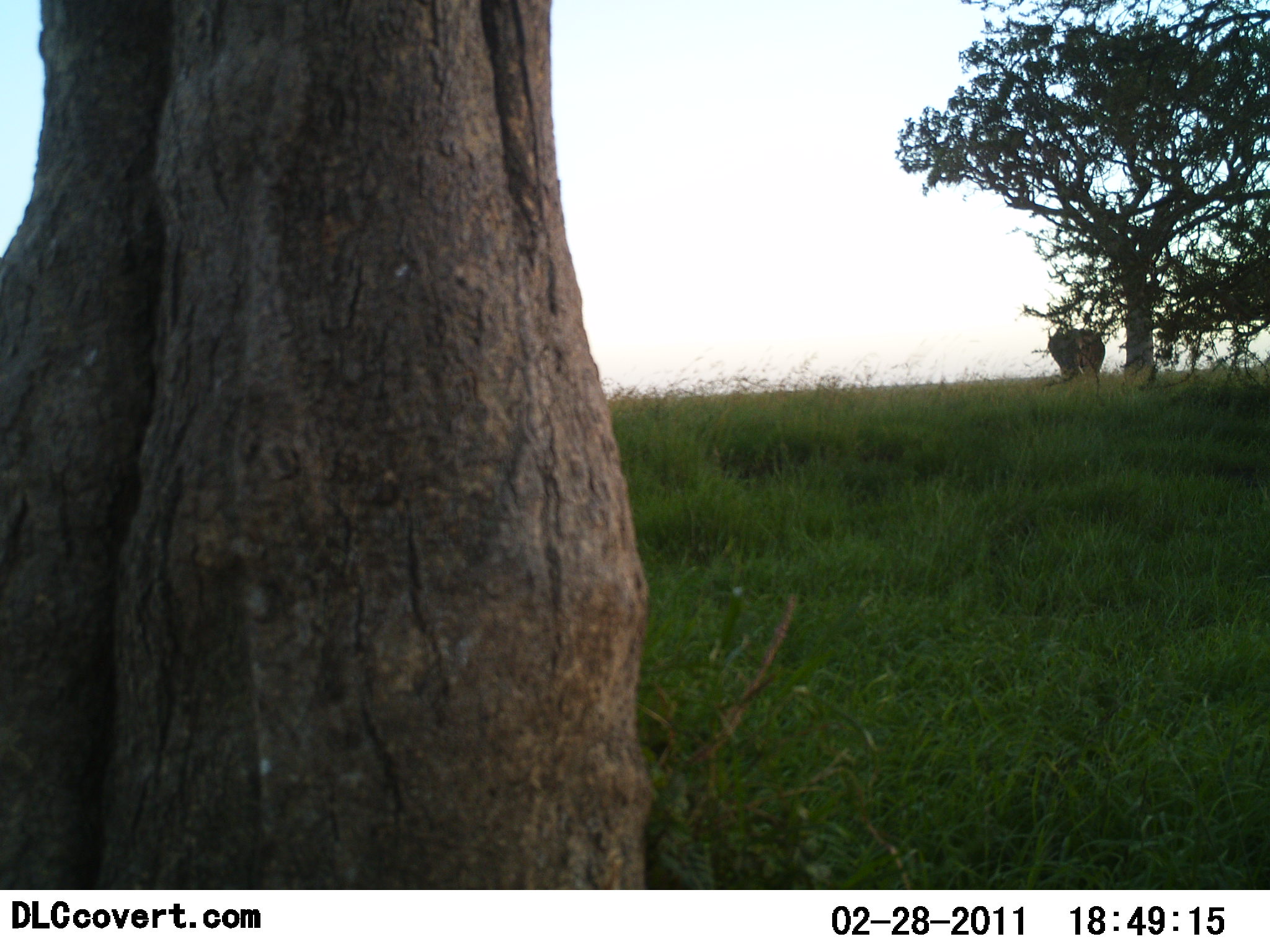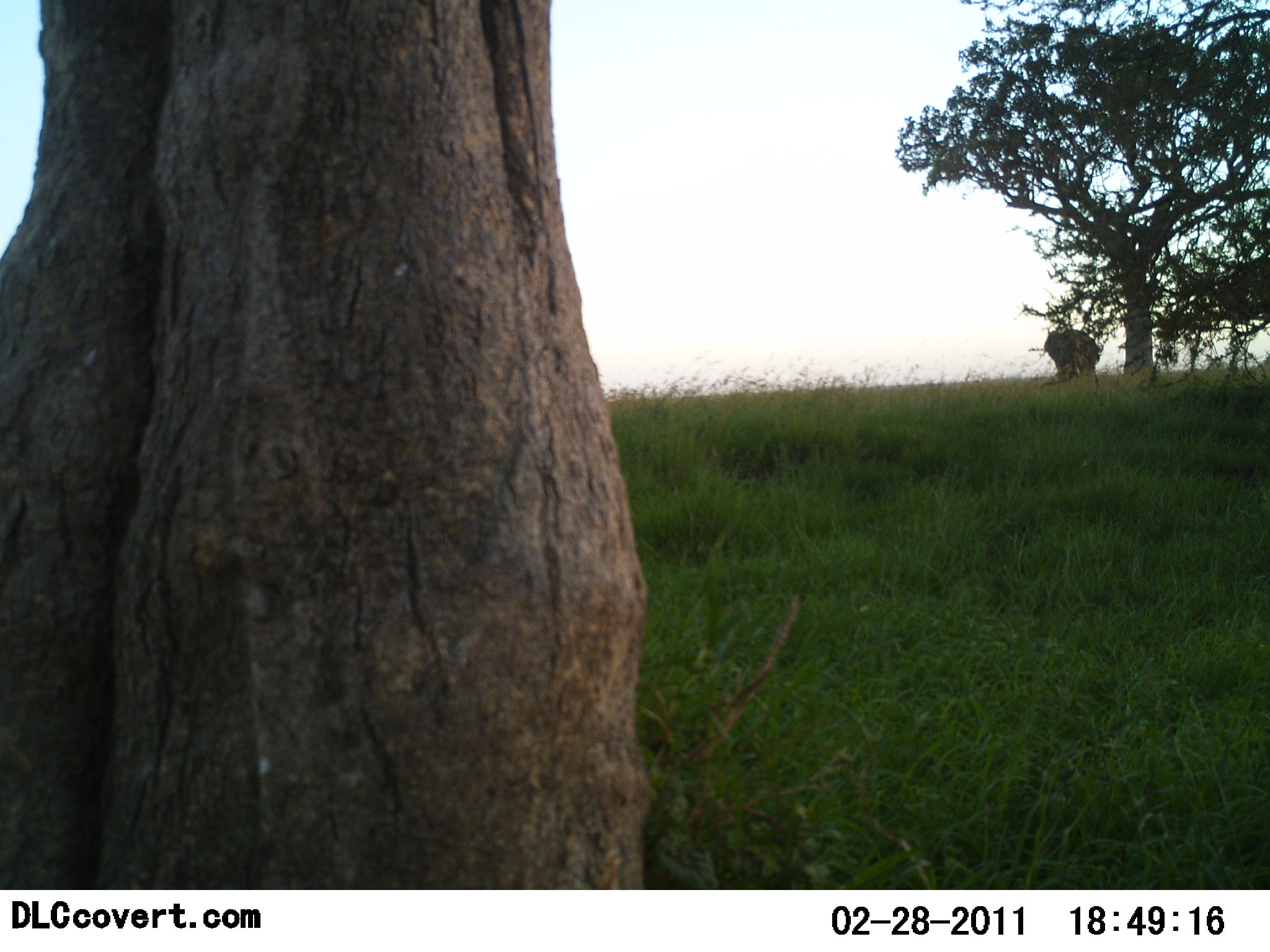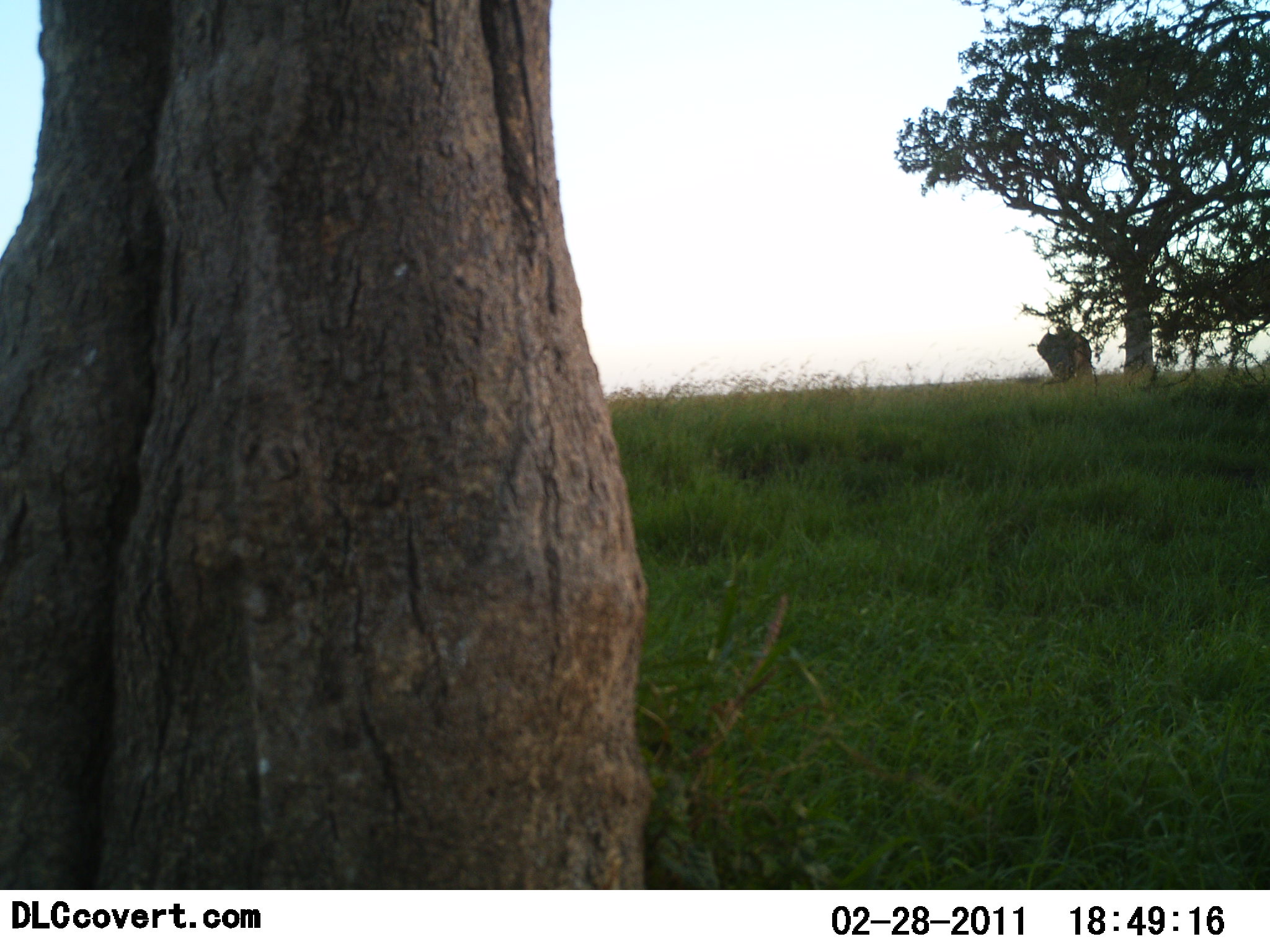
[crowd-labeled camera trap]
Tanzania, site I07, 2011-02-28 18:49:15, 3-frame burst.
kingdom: Animalia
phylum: Chordata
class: Mammalia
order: Proboscidea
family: Elephantidae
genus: Loxodonta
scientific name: Loxodonta africana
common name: african bush elephant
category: elephant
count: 1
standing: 50%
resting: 0%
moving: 42%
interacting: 0%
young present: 0%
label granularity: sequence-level